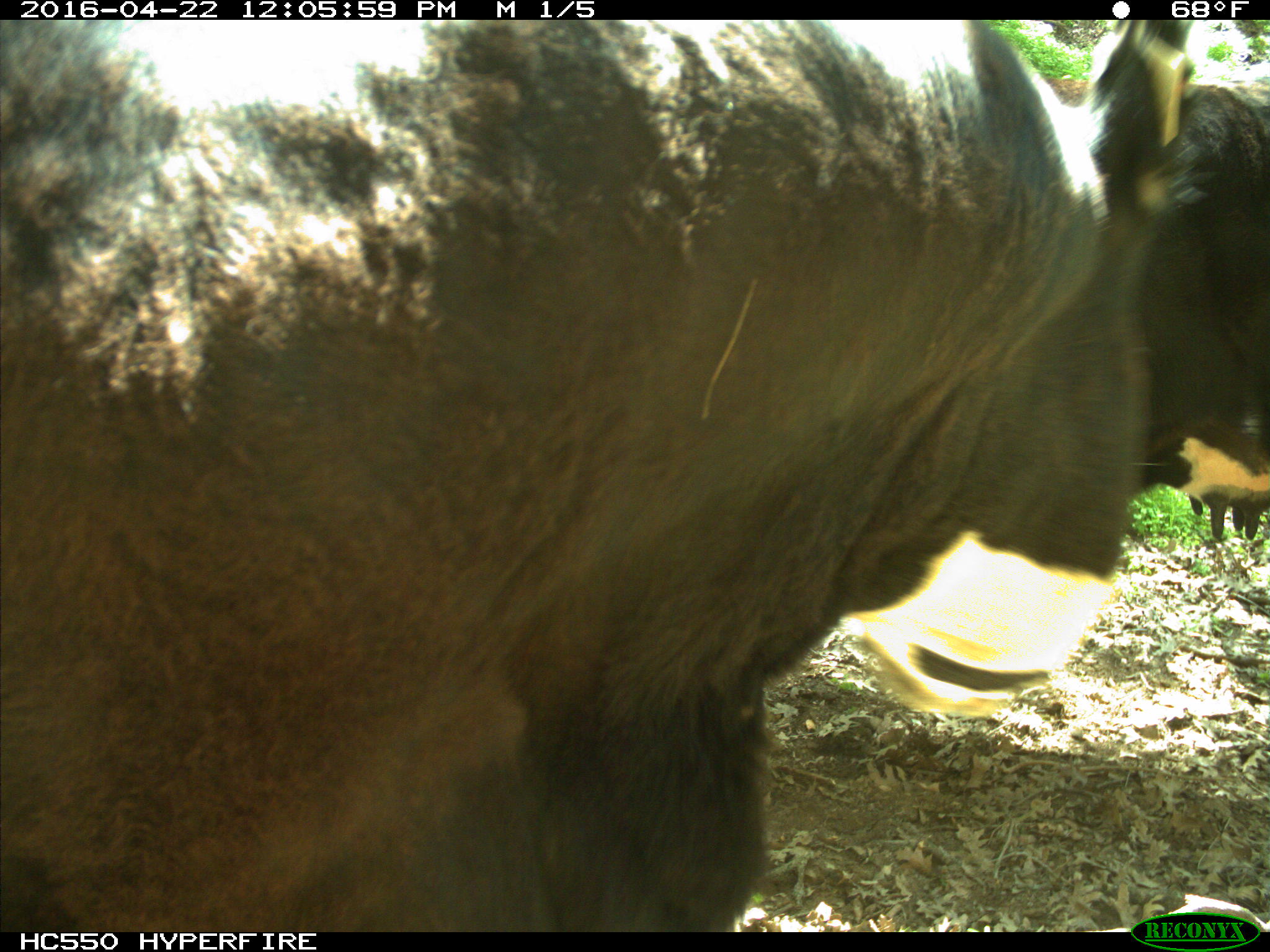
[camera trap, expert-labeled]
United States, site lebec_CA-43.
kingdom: Animalia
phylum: Chordata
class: Mammalia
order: Artiodactyla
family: Bovidae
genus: Bos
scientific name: Bos taurus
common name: domestic cow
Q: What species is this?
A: Bos taurus (domestic cow).